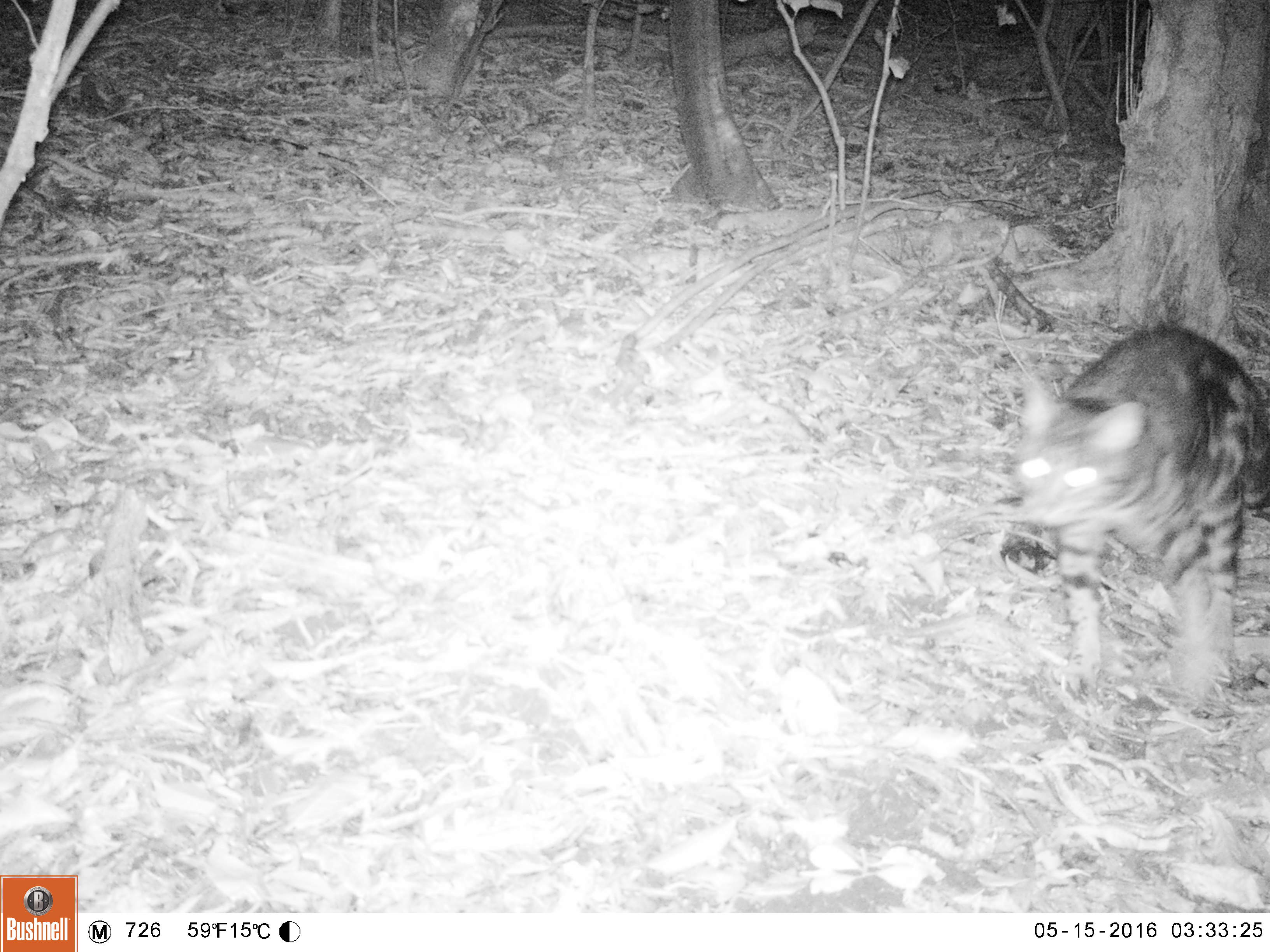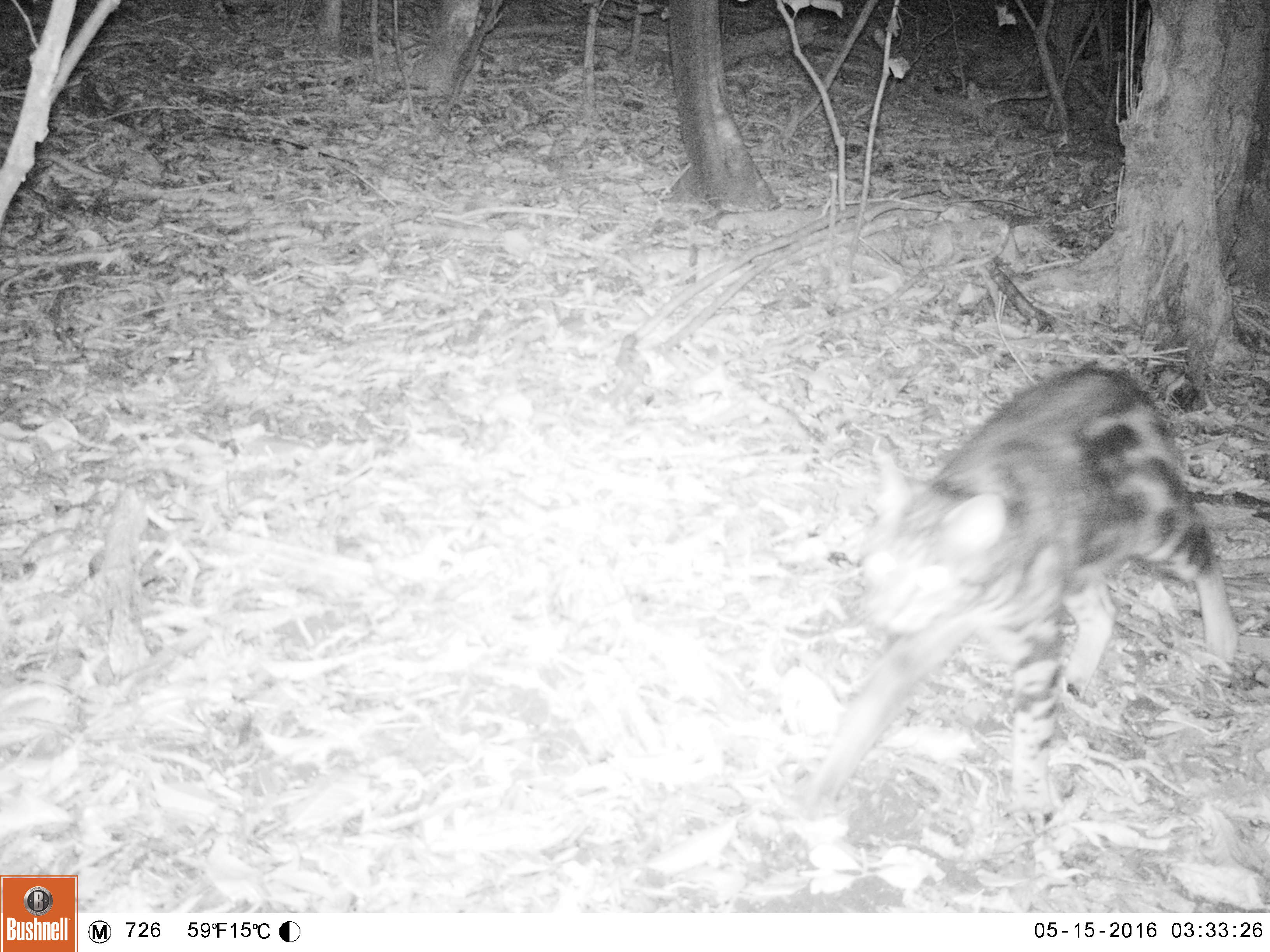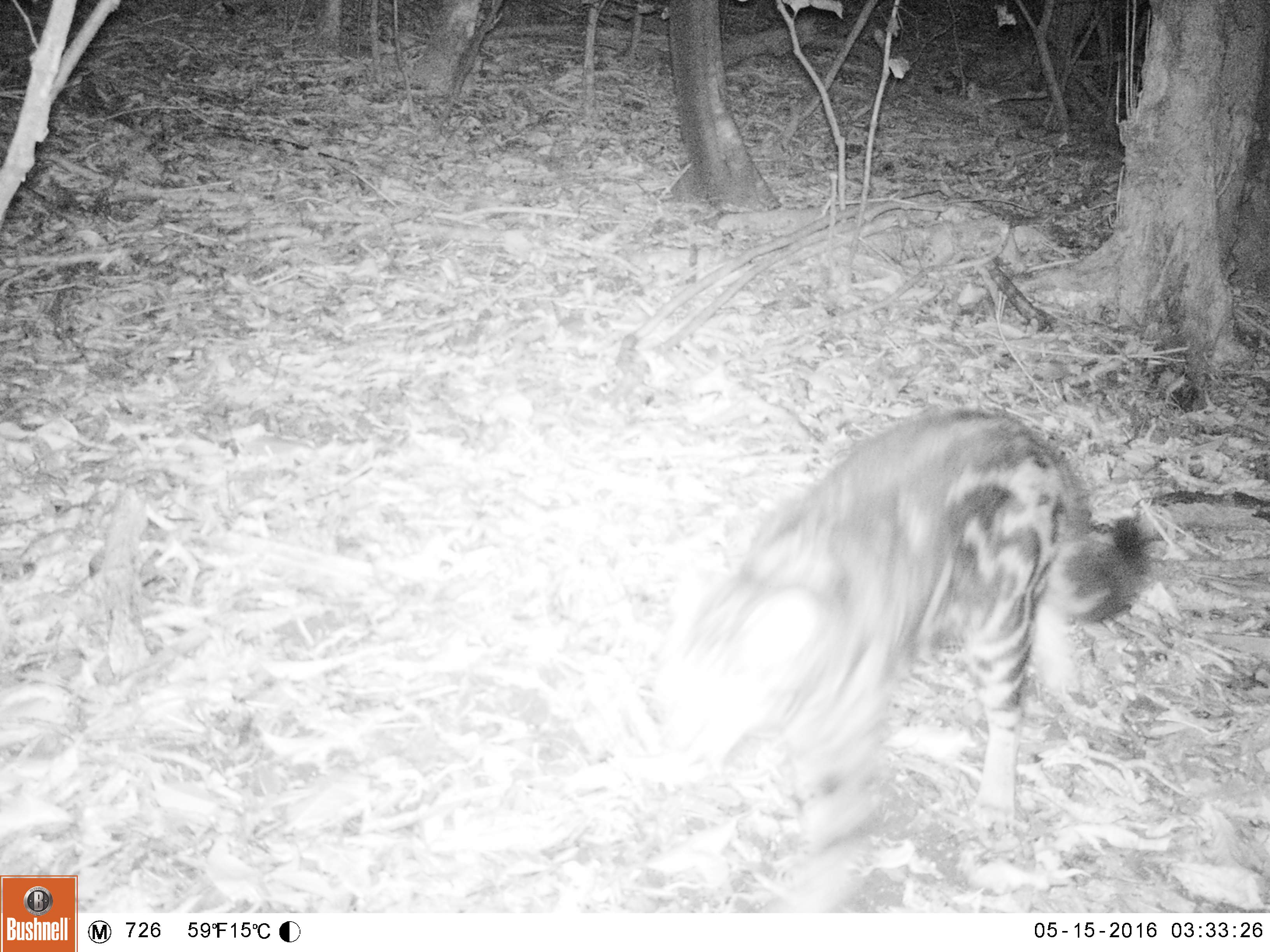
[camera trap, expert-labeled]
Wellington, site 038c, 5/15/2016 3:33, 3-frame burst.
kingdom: Animalia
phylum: Chordata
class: Mammalia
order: Carnivora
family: Felidae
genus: Felis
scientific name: Felis catus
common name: cat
Cat (Felis catus).